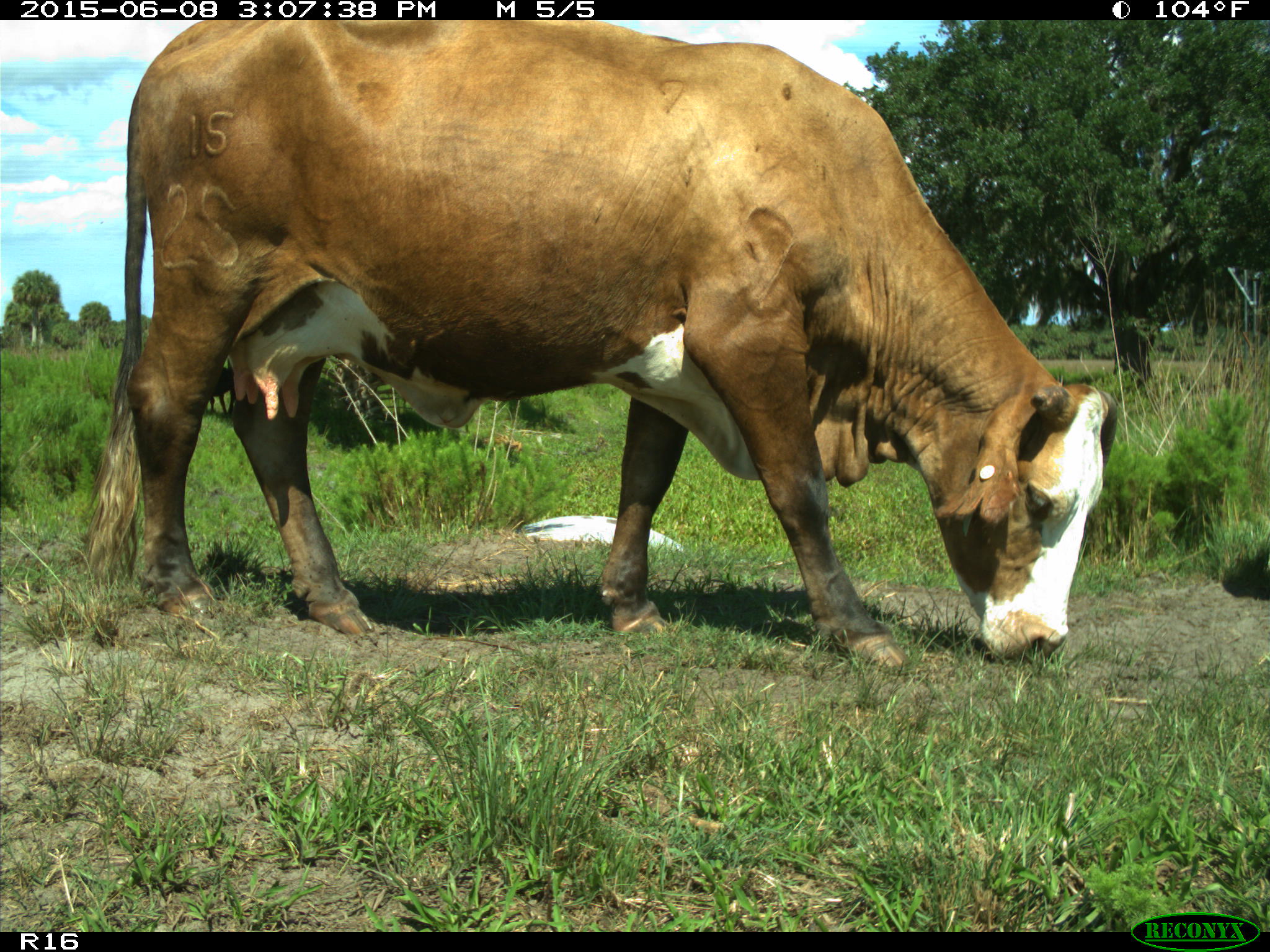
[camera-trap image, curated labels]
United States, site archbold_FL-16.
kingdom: Animalia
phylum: Chordata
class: Mammalia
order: Artiodactyla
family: Bovidae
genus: Bos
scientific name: Bos taurus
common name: domestic cow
Bos taurus (domestic cow).